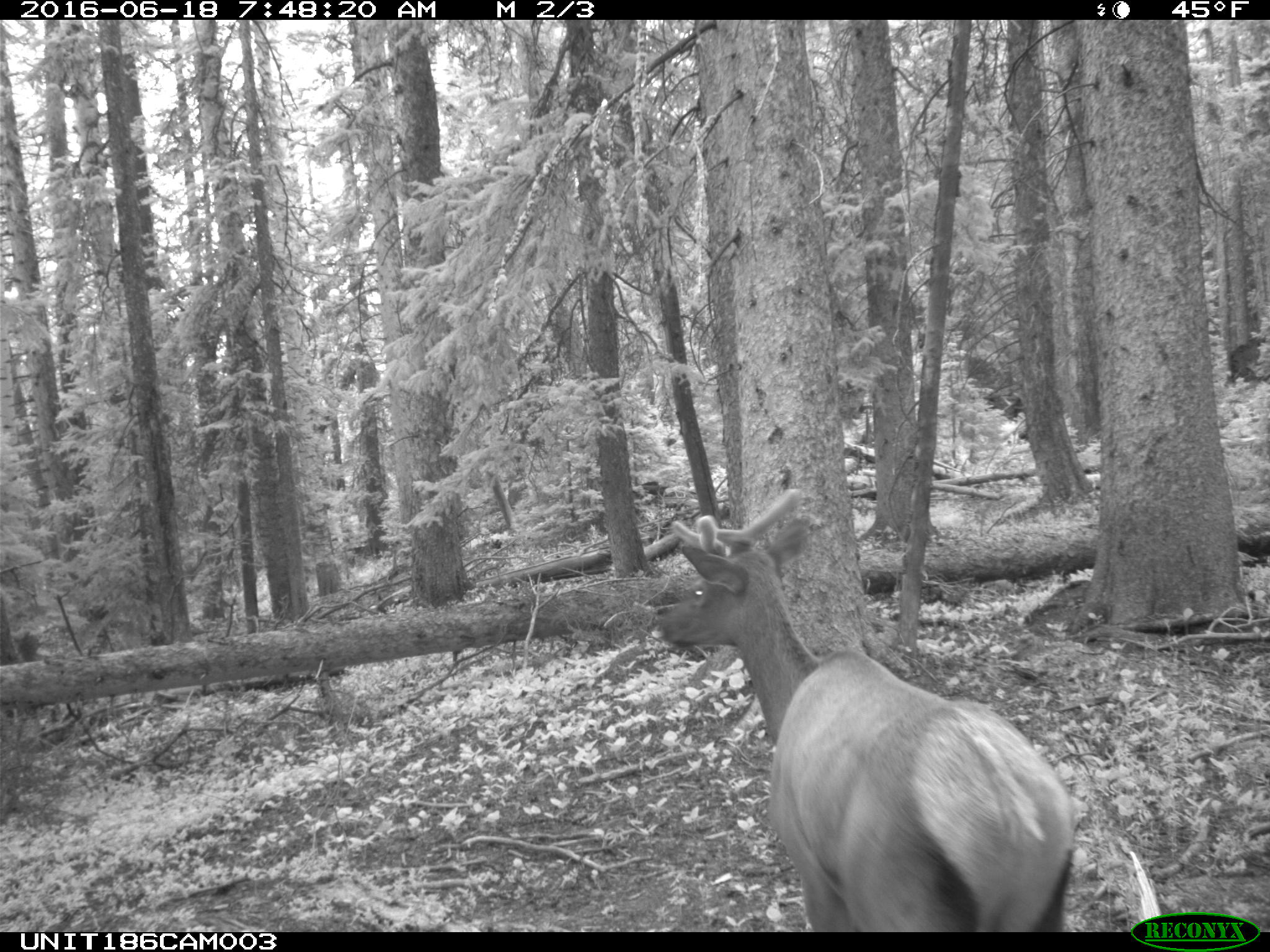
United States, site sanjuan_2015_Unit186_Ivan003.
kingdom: Animalia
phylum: Chordata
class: Mammalia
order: Artiodactyla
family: Cervidae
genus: Cervus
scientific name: Cervus elaphus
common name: red deer